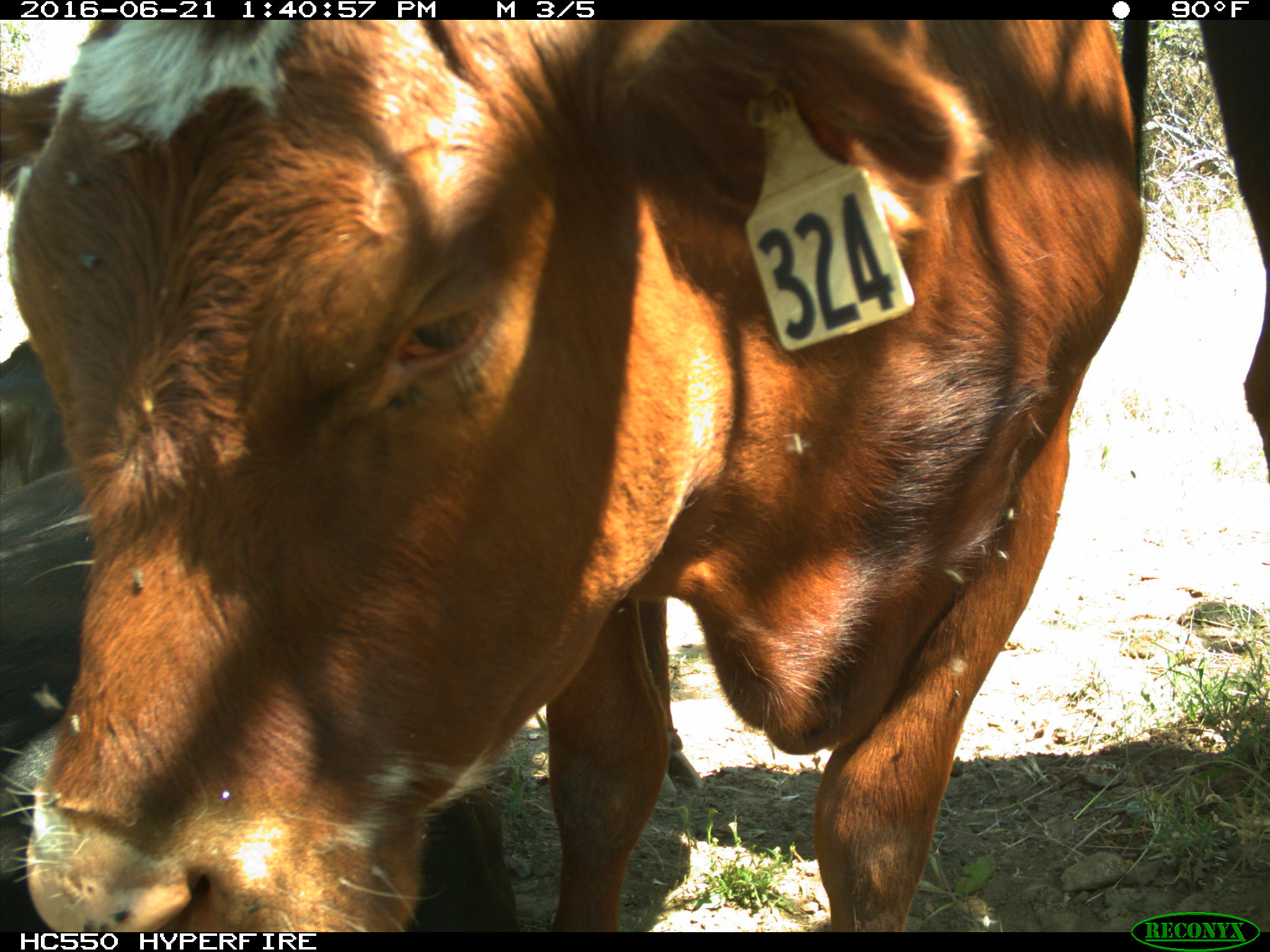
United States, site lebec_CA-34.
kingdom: Animalia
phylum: Chordata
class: Mammalia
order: Artiodactyla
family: Bovidae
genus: Bos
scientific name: Bos taurus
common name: domestic cow